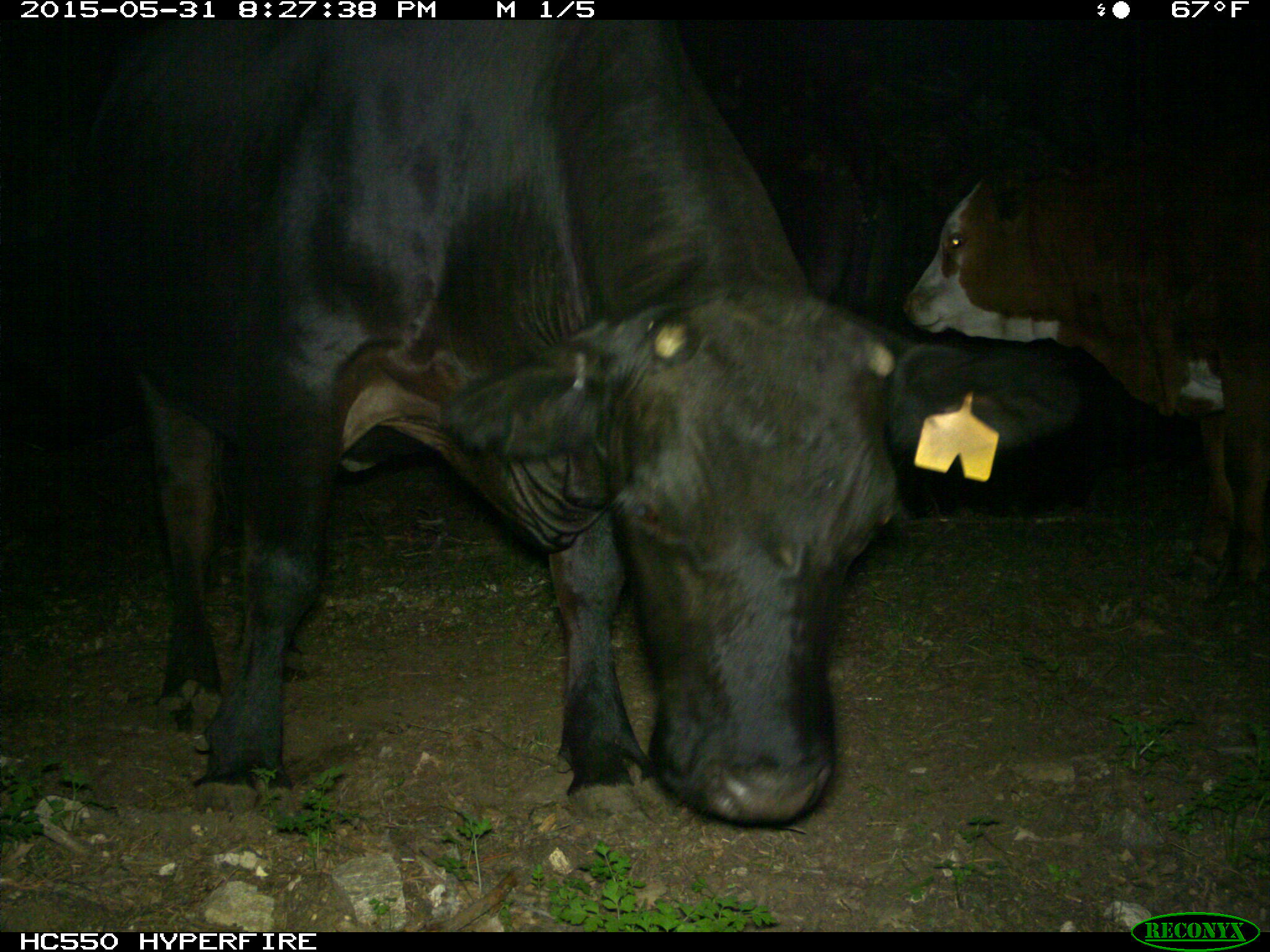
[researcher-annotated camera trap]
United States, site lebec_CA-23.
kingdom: Animalia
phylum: Chordata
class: Mammalia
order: Artiodactyla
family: Bovidae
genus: Bos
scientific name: Bos taurus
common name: domestic cow